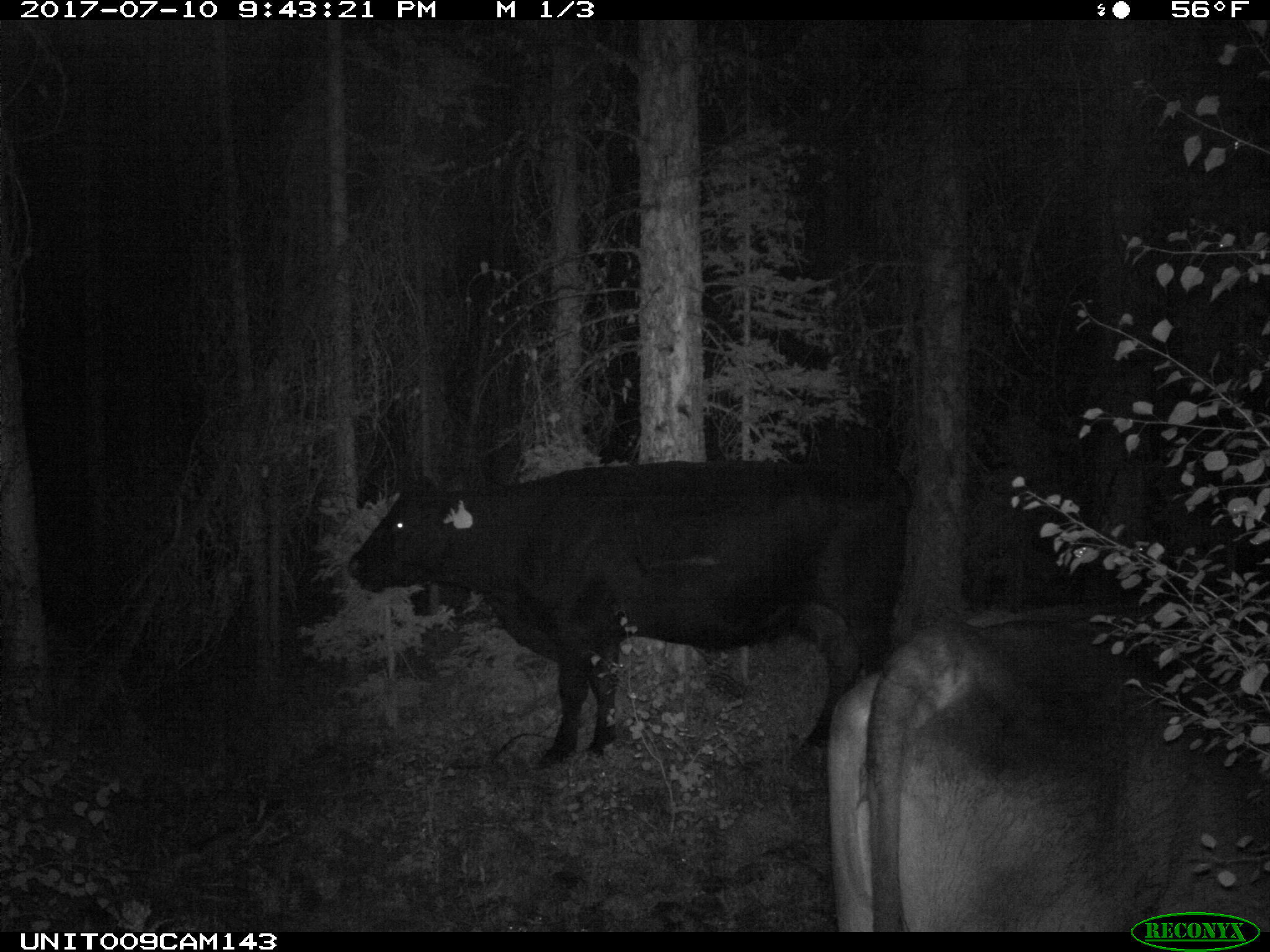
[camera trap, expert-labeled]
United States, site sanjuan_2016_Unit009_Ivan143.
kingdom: Animalia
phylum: Chordata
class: Mammalia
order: Artiodactyla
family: Bovidae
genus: Bos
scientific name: Bos taurus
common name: domestic cow